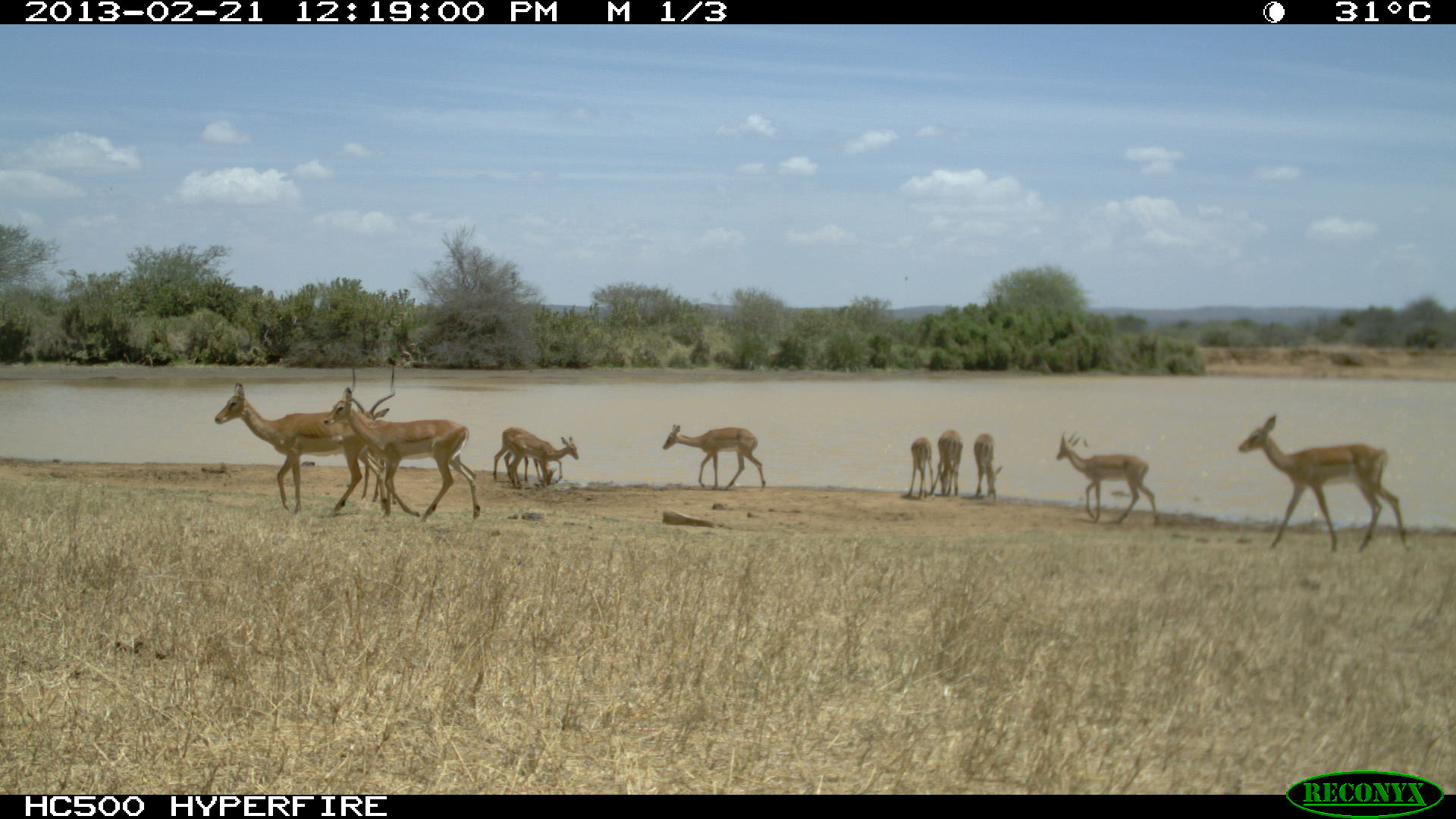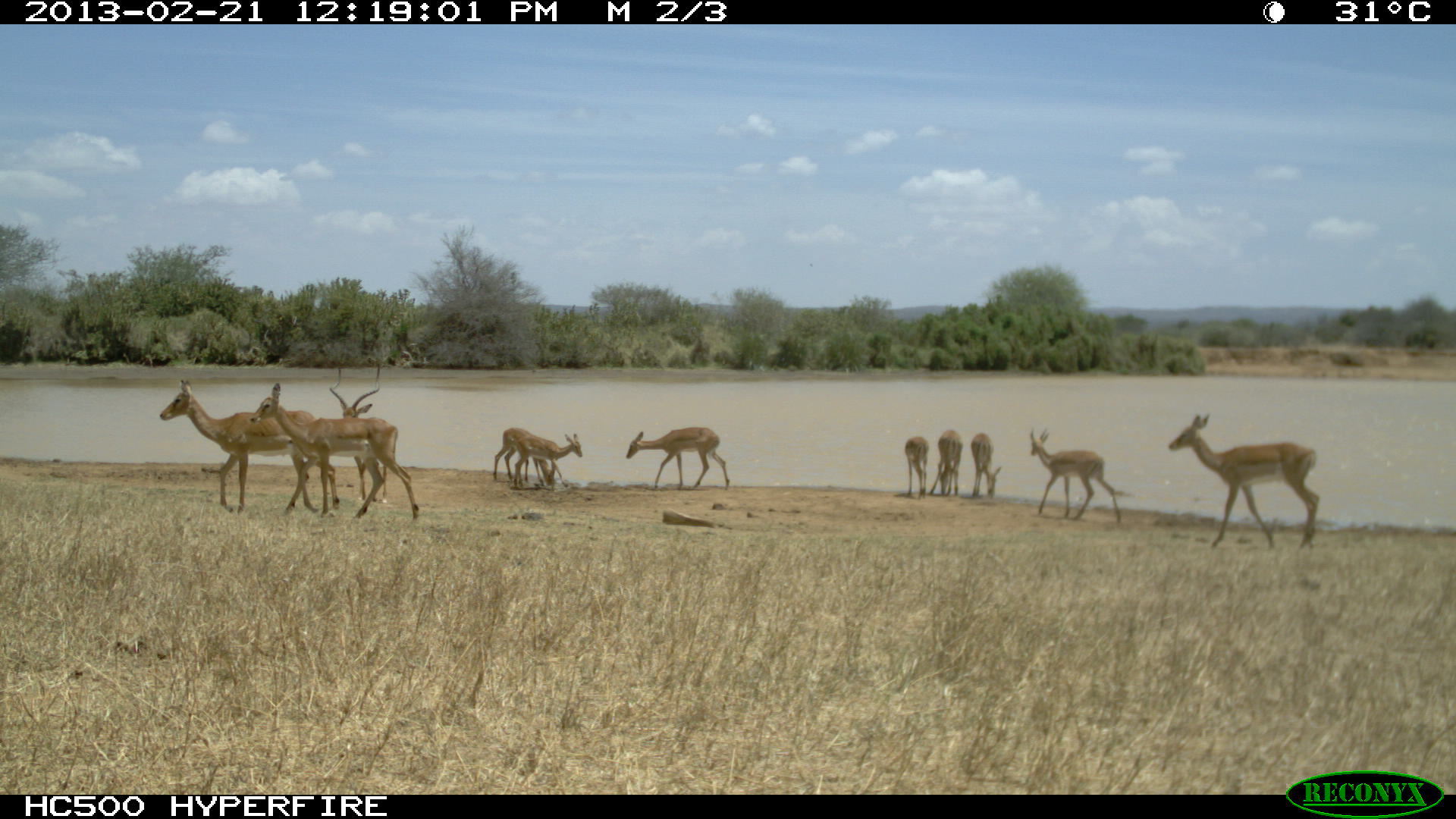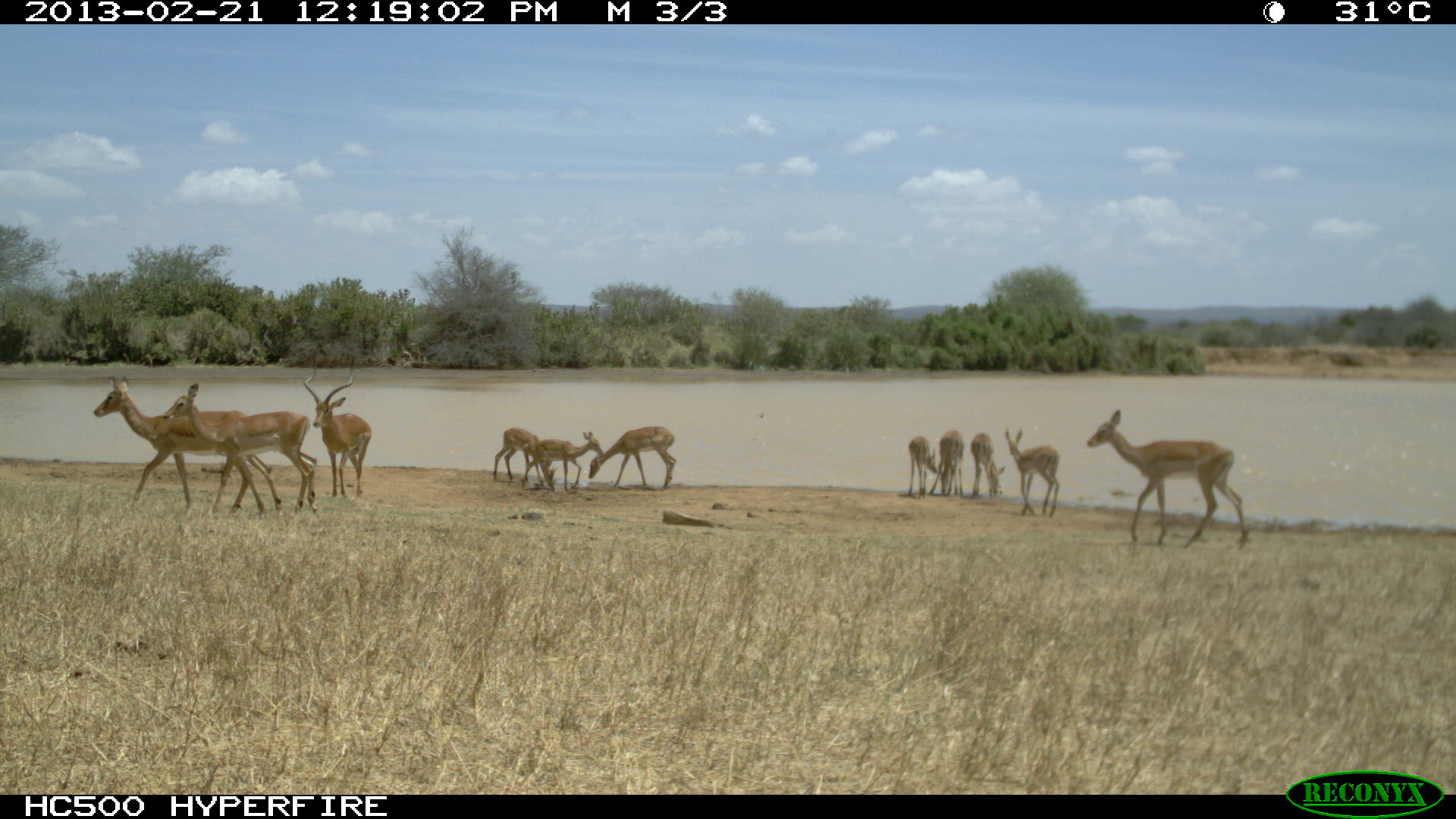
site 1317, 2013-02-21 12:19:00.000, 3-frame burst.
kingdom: Animalia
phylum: Chordata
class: Mammalia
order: Artiodactyla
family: Bovidae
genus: Aepyceros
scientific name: Aepyceros melampus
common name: impala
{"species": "Aepyceros melampus (impala)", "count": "11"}